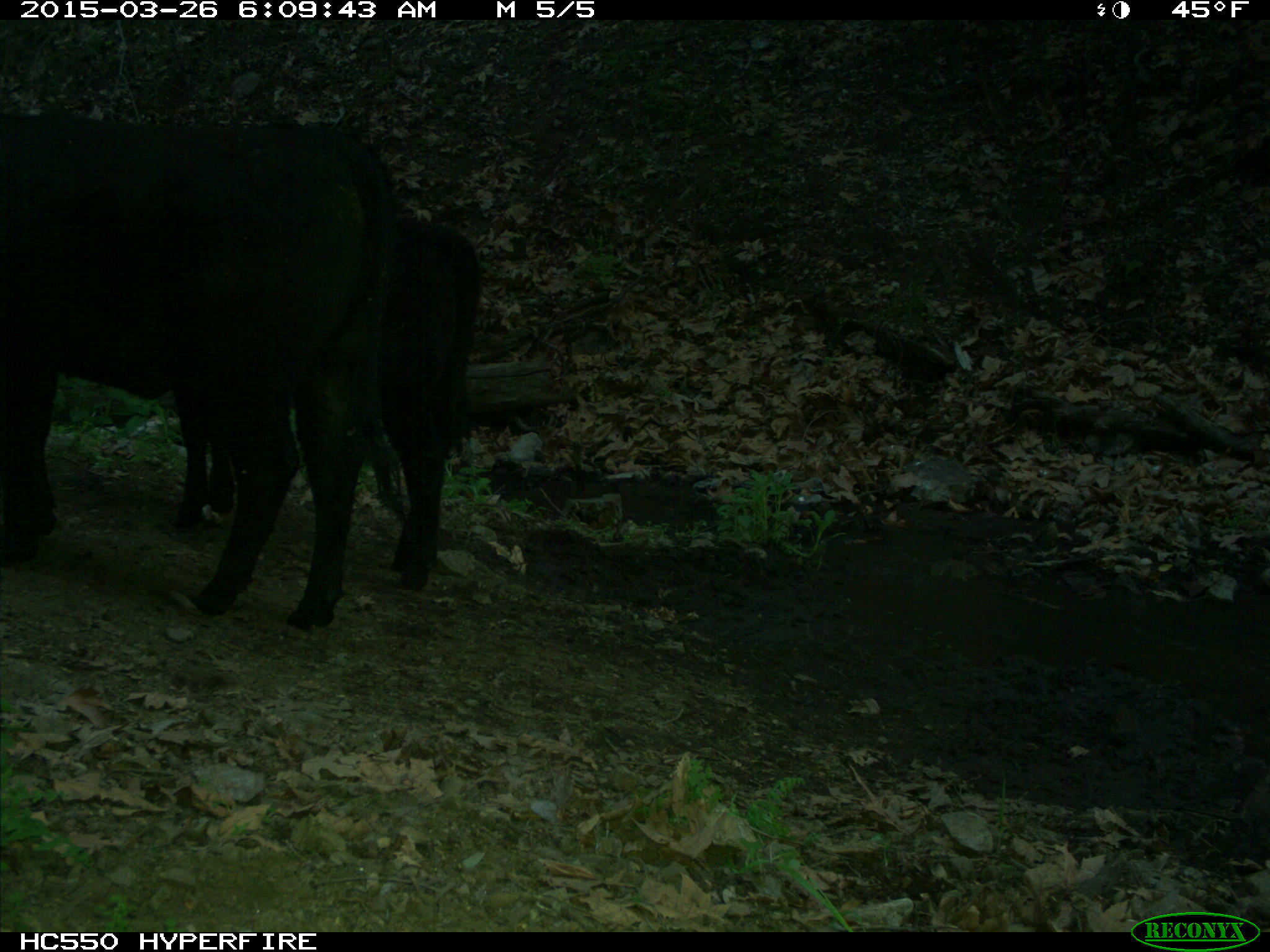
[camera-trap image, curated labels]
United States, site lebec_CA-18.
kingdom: Animalia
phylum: Chordata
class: Mammalia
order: Artiodactyla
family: Bovidae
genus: Bos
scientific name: Bos taurus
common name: domestic cow